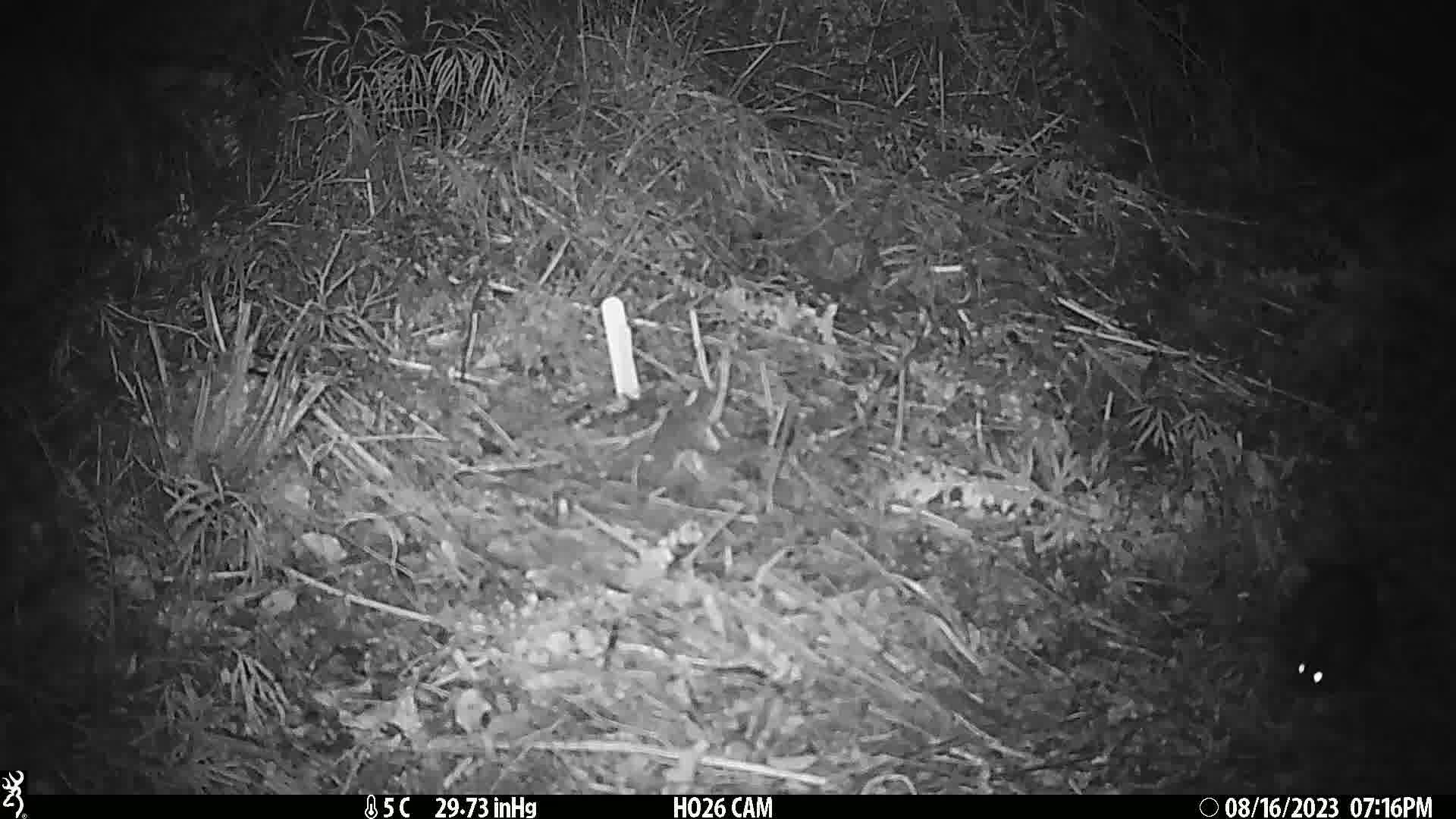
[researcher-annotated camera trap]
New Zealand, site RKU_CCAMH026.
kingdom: Animalia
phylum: Chordata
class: Mammalia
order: Rodentia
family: Muridae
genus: Rattus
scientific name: Rattus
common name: rat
Rat (Rattus).